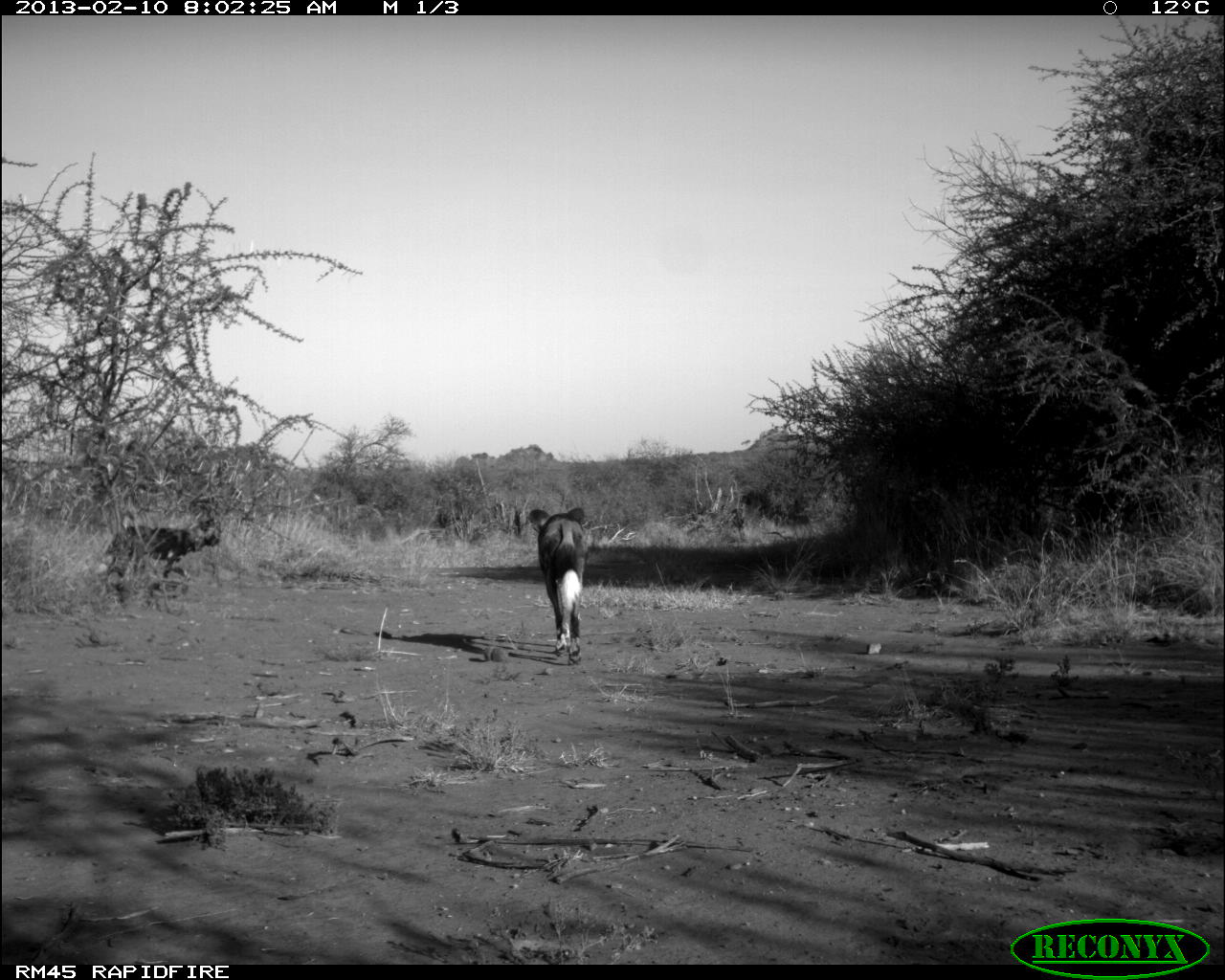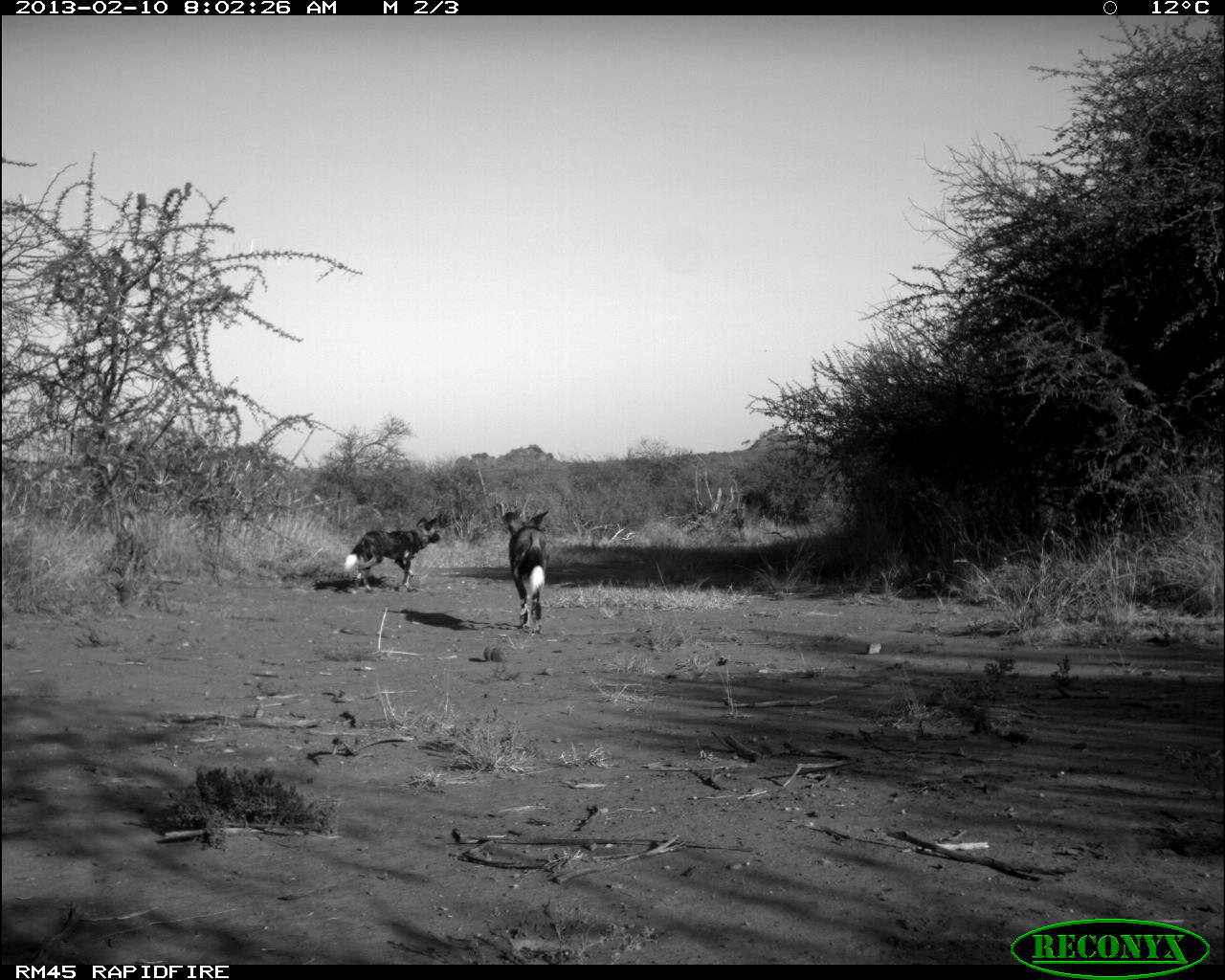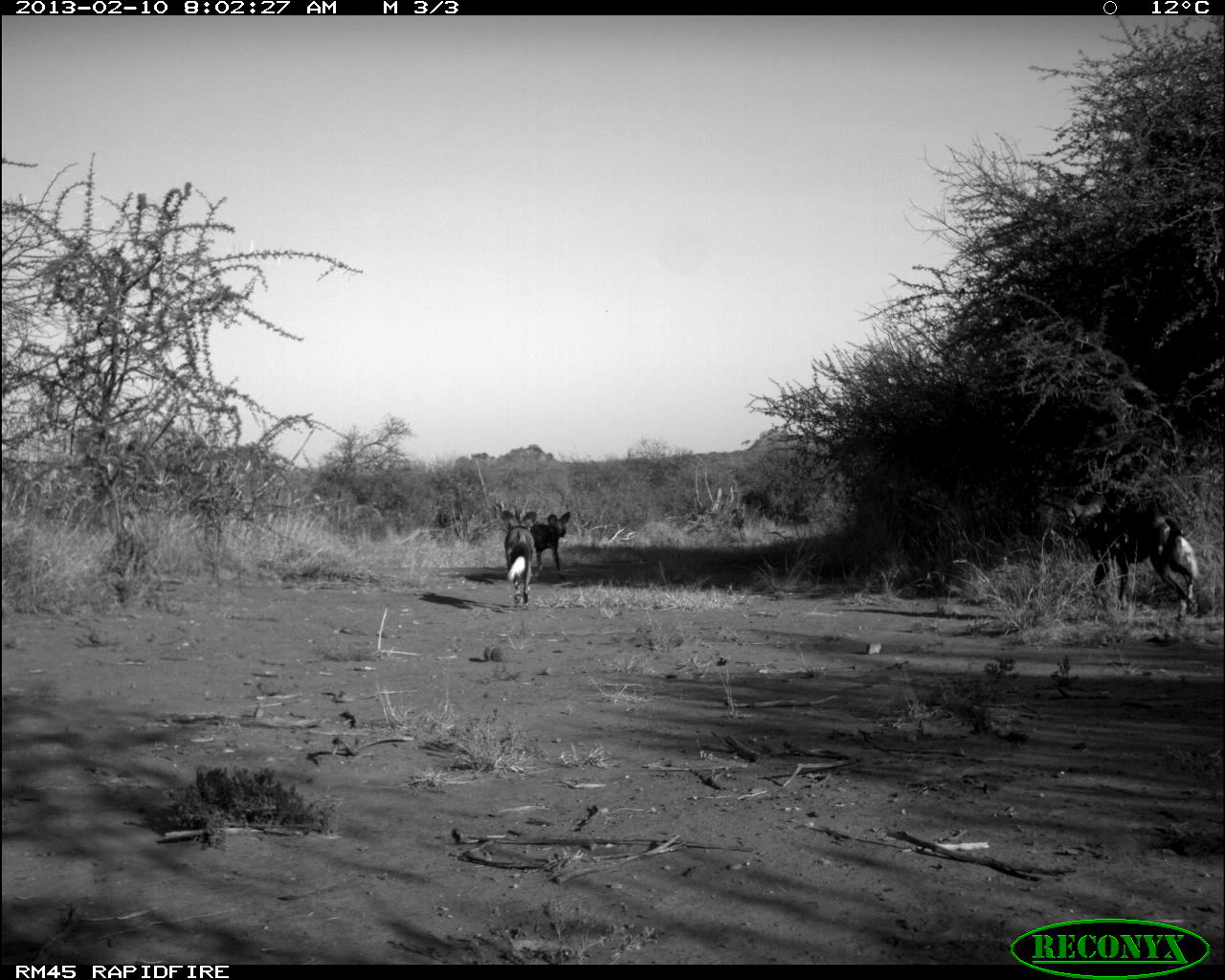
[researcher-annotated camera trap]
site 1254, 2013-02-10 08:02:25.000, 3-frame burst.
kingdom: Animalia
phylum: Chordata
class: Mammalia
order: Carnivora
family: Canidae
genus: Lycaon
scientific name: Lycaon pictus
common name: african wild dog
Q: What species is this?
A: Lycaon pictus (african wild dog).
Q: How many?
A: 2.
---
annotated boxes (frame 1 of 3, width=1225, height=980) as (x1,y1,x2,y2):
lycaon pictus: (107,515,221,605); (528,507,590,668)